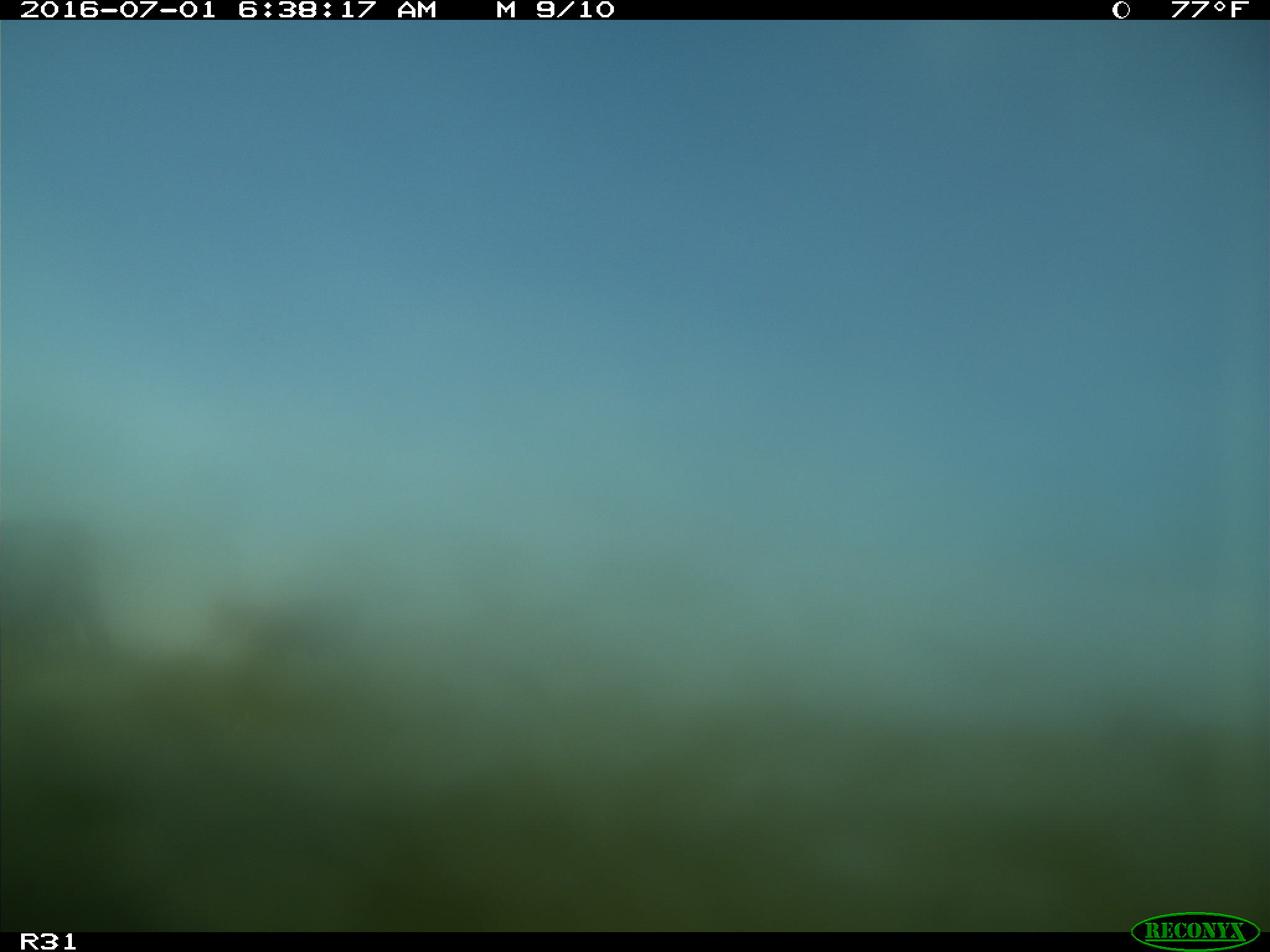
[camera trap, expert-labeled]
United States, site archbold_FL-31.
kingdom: Animalia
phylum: Chordata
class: Mammalia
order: Artiodactyla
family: Bovidae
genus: Bos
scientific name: Bos taurus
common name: domestic cow